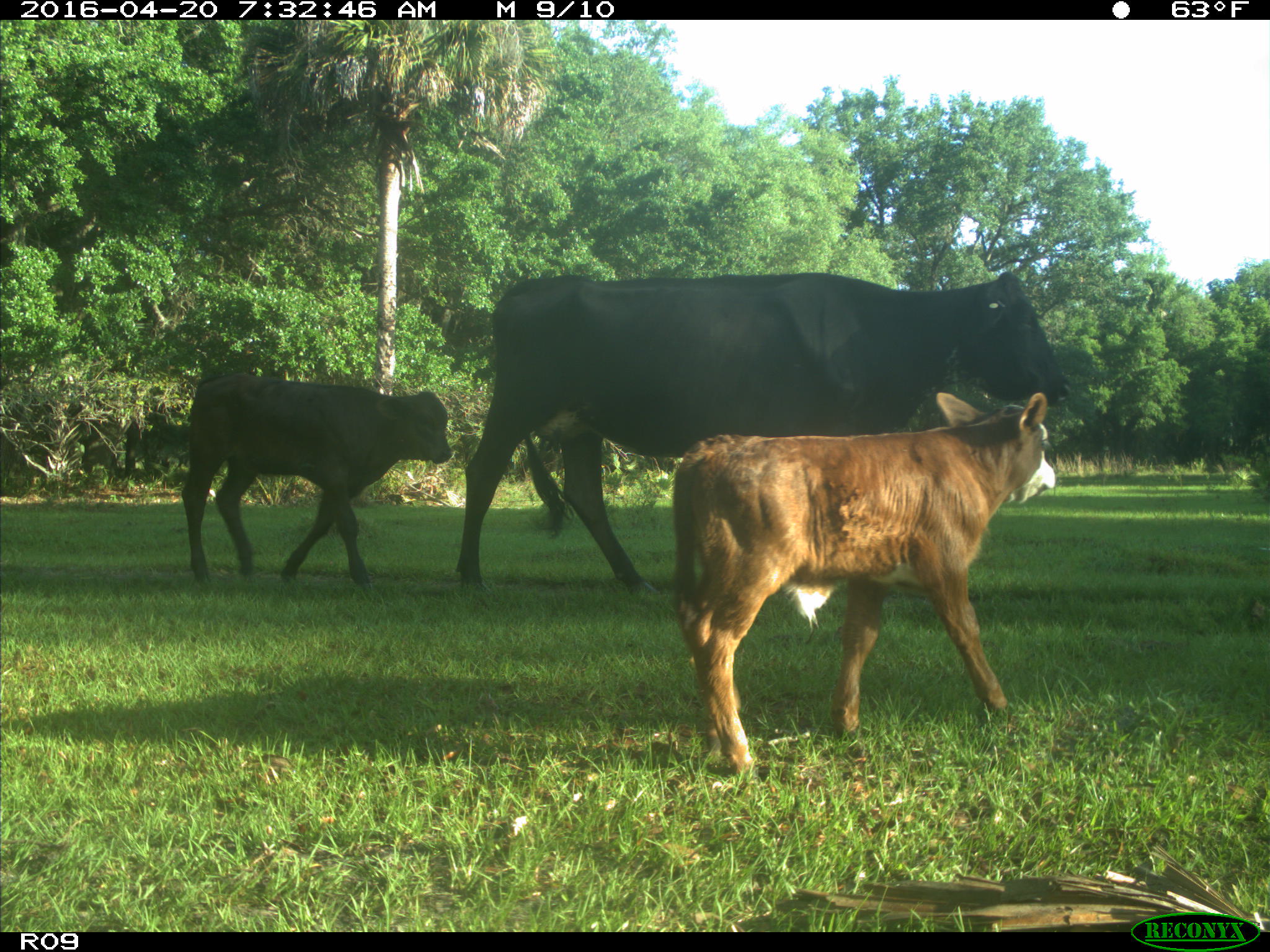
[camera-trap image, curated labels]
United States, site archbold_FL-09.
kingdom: Animalia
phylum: Chordata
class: Mammalia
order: Artiodactyla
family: Bovidae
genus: Bos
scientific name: Bos taurus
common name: domestic cow